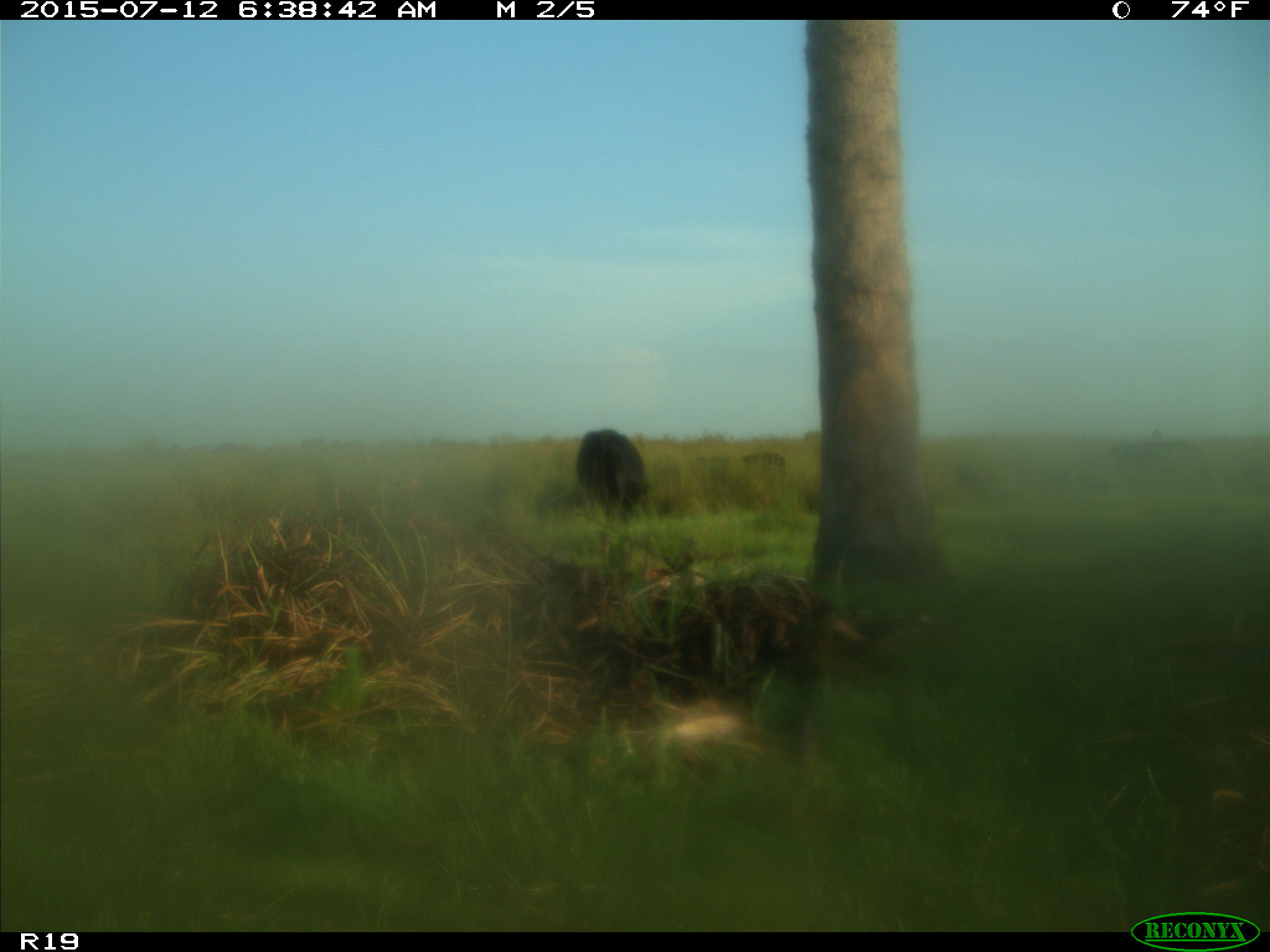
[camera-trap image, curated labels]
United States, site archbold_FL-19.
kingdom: Animalia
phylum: Chordata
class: Mammalia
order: Artiodactyla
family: Bovidae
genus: Bos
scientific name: Bos taurus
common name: domestic cow